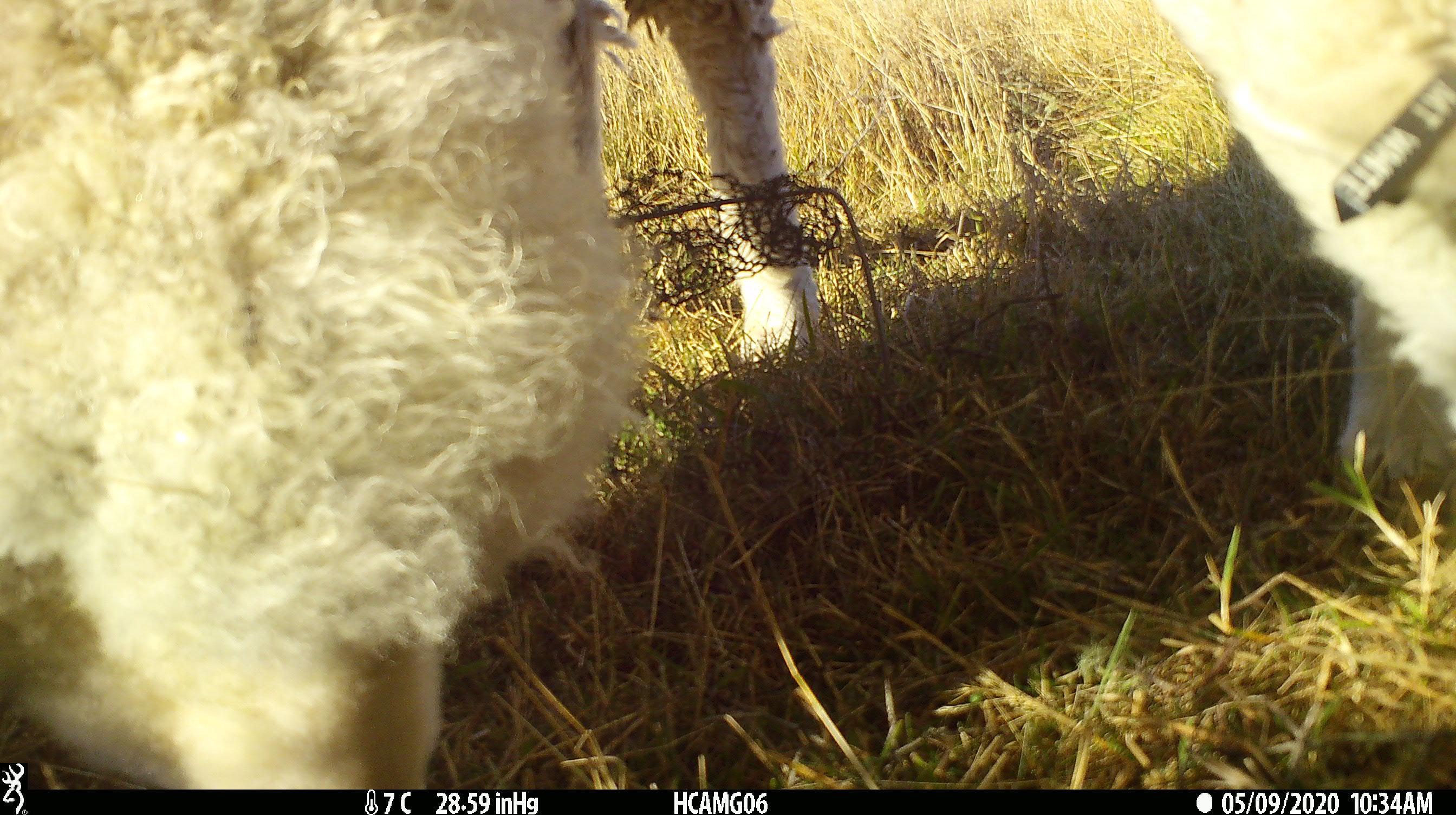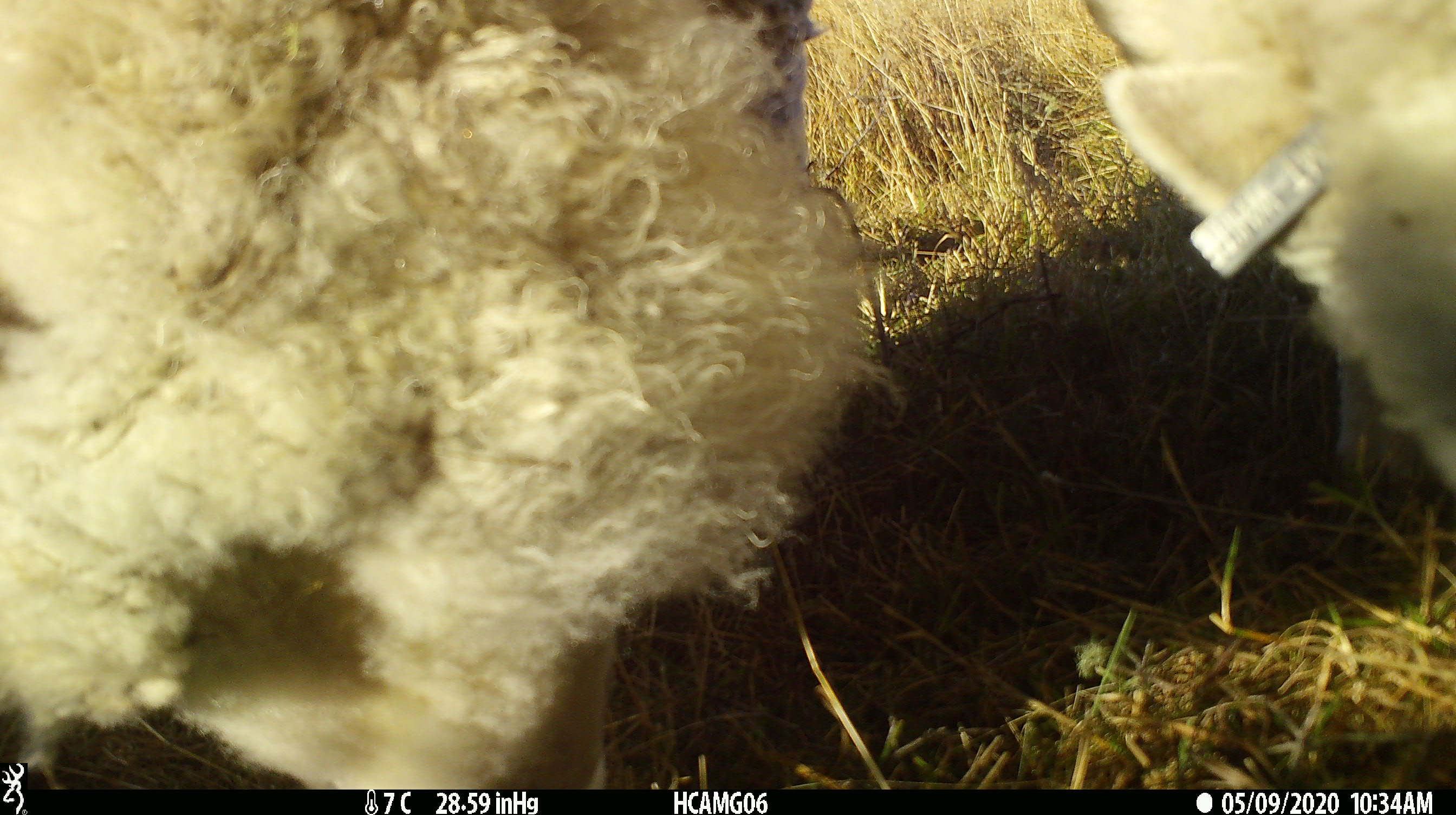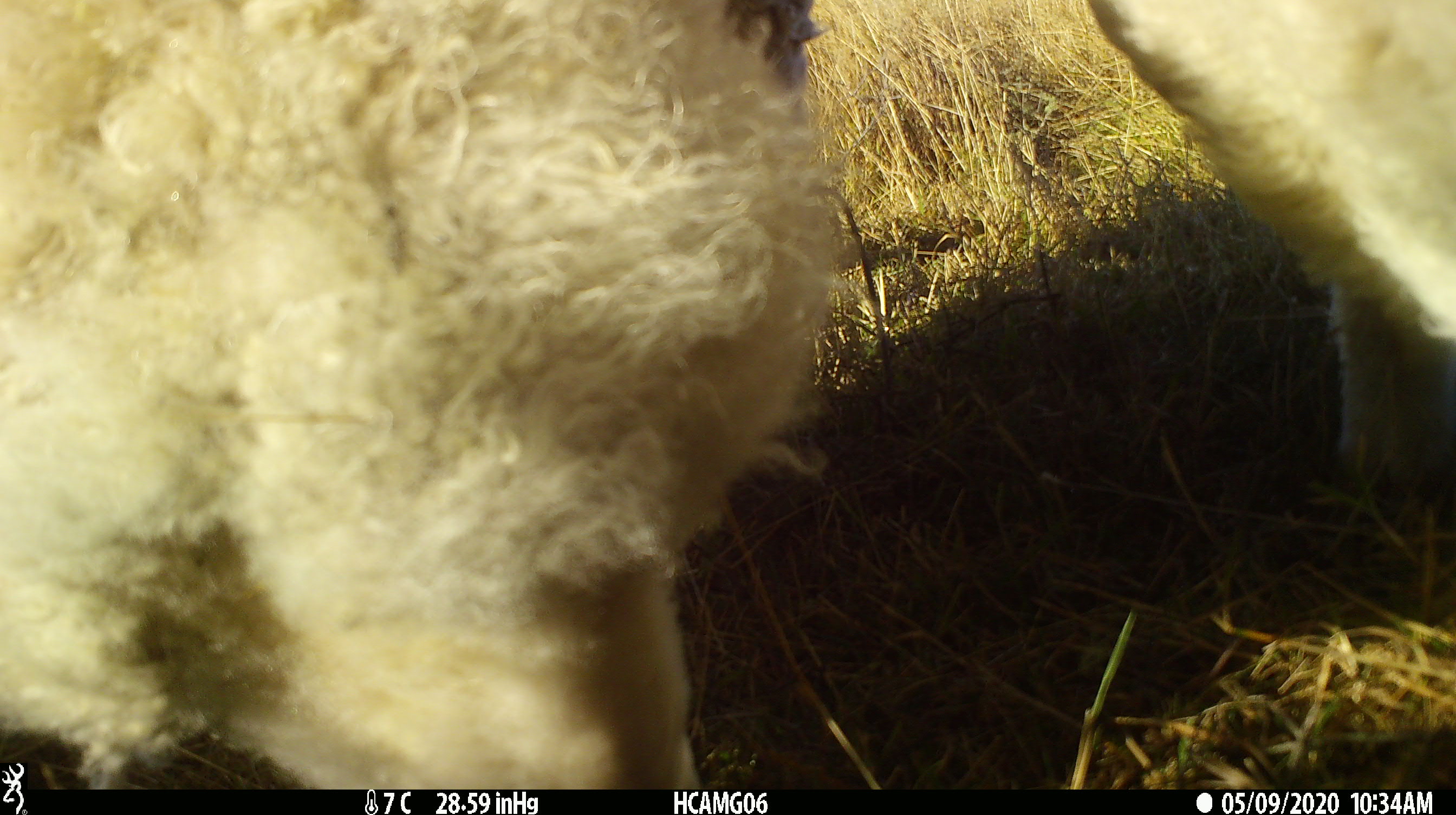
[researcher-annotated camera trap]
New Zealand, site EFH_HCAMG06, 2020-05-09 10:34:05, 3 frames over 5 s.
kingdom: Animalia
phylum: Chordata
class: Mammalia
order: Artiodactyla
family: Bovidae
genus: Ovis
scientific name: Ovis aries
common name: domestic sheep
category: sheep